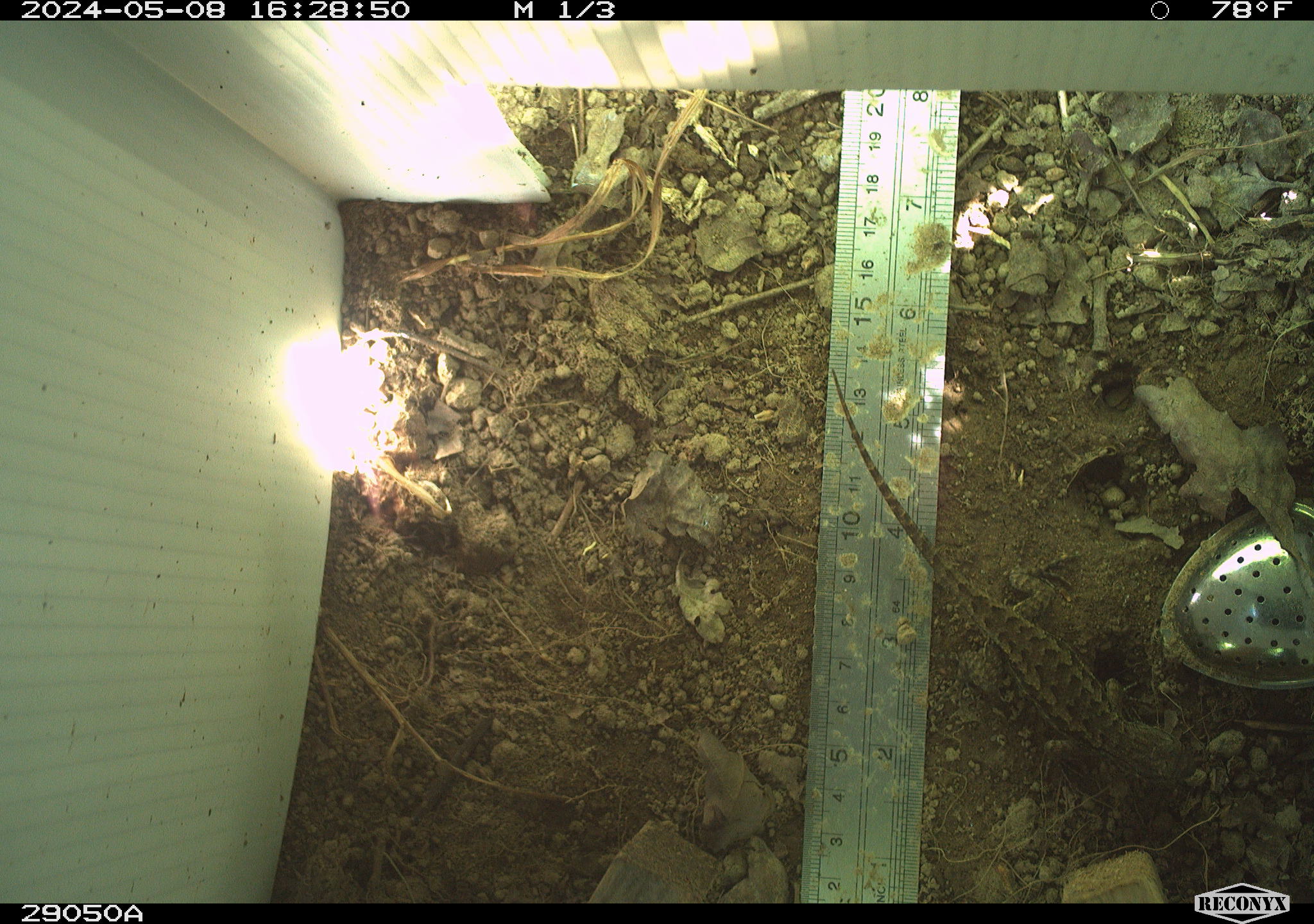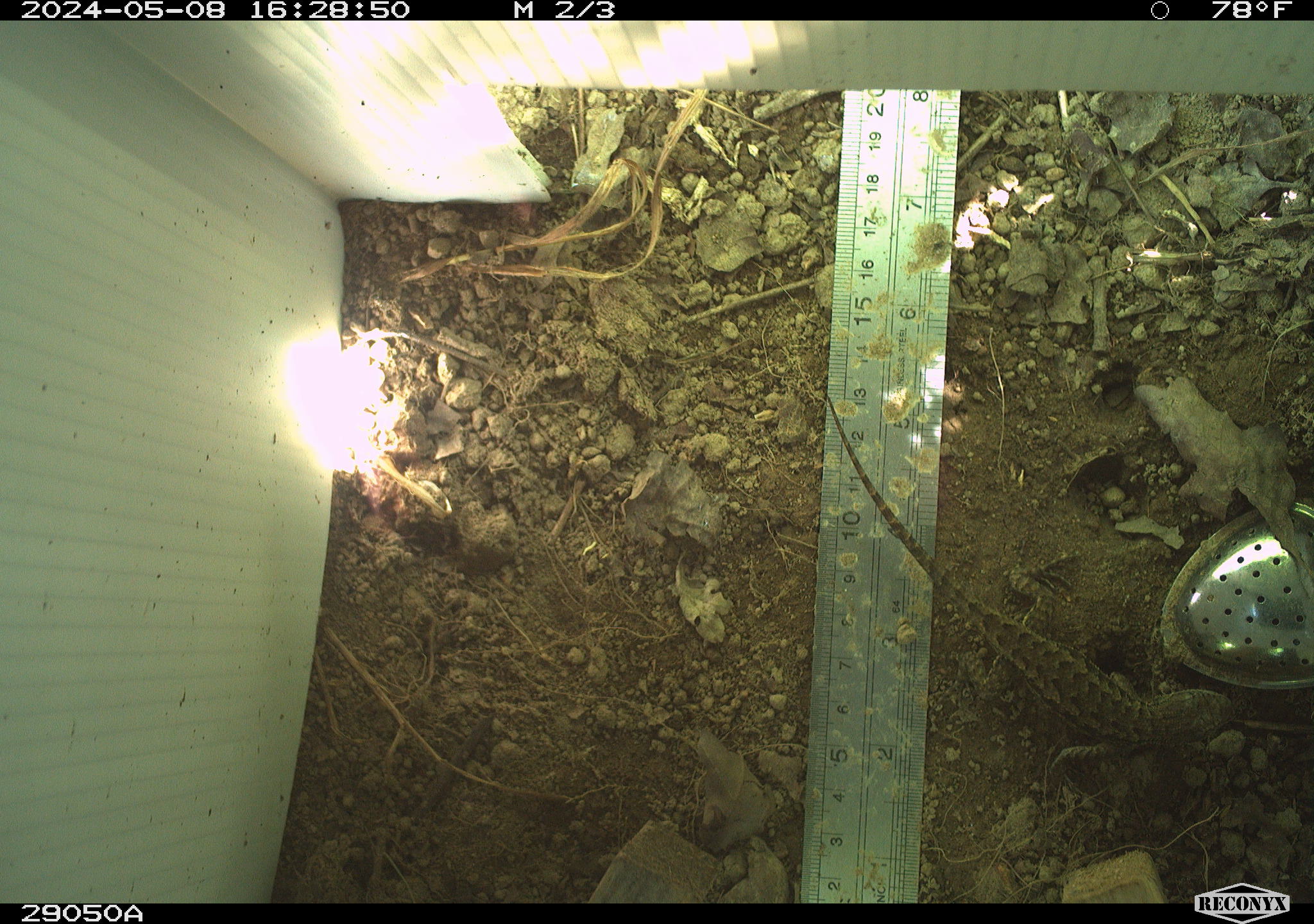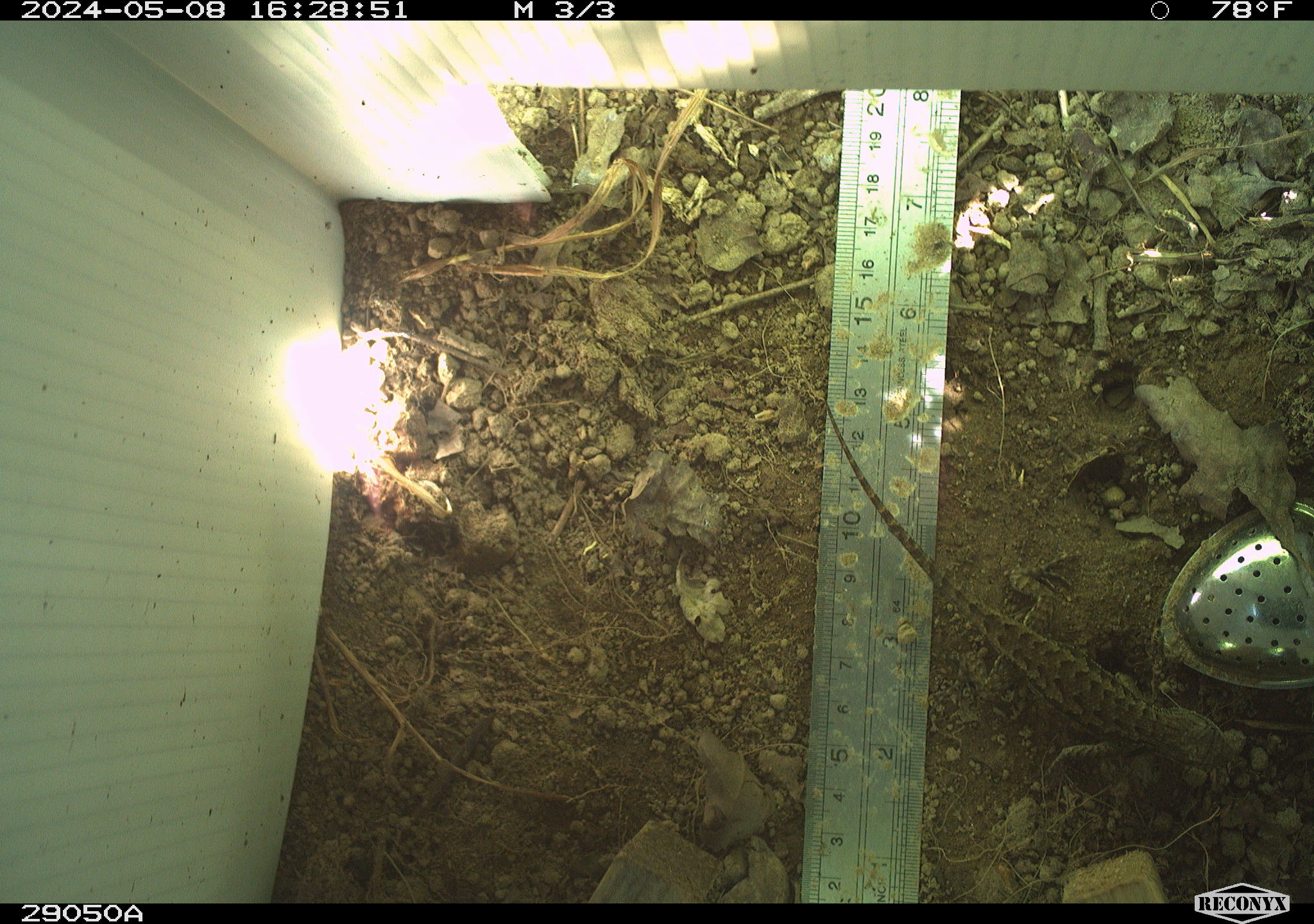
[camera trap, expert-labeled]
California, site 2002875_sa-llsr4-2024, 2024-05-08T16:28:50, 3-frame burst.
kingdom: Animalia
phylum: Chordata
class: Reptilia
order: Squamata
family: Phrynosomatidae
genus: Sceloporus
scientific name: Sceloporus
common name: spiny lizards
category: sceloporus species